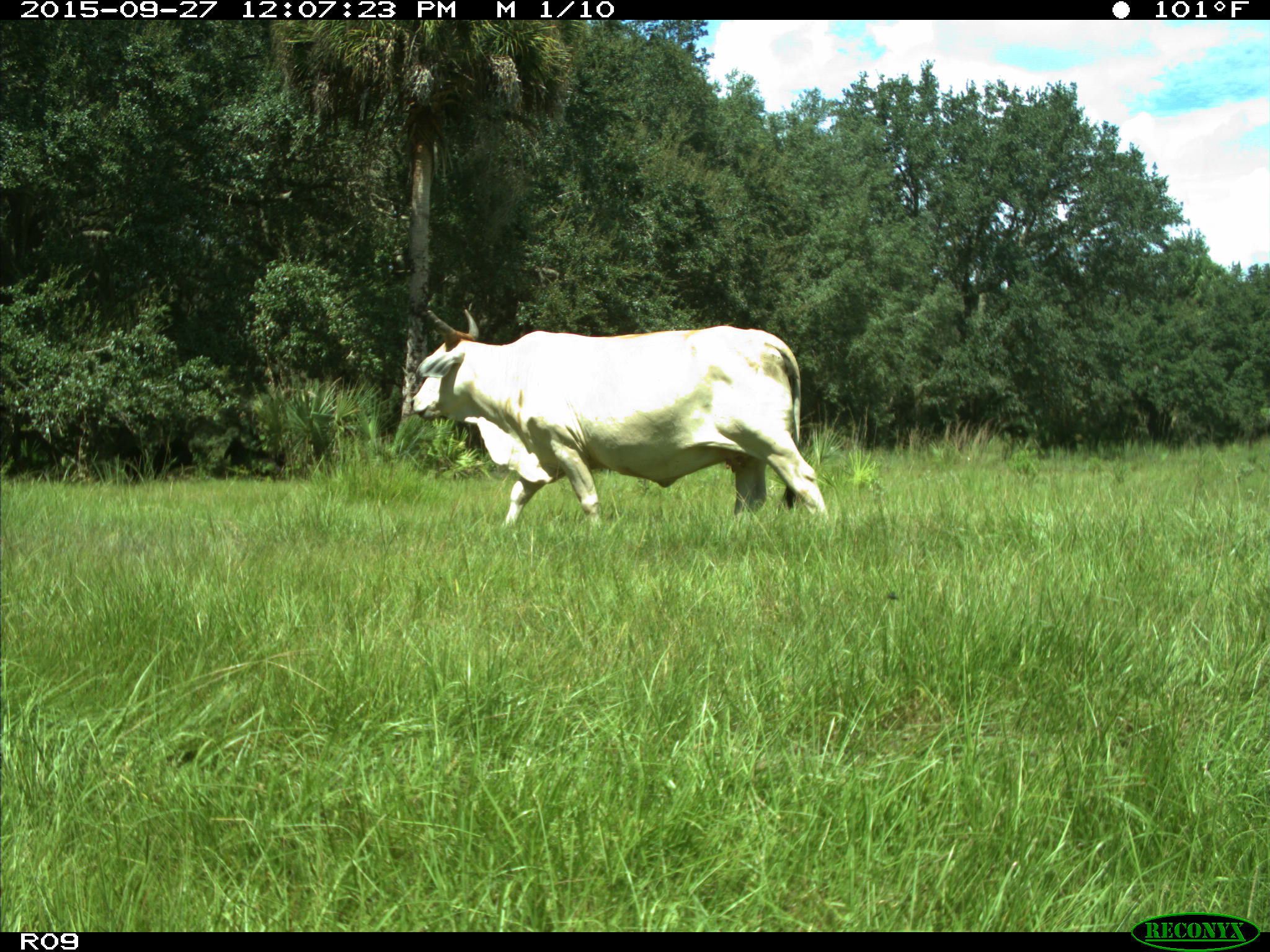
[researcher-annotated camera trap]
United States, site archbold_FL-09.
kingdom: Animalia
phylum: Chordata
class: Mammalia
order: Artiodactyla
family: Bovidae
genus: Bos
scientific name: Bos taurus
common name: domestic cow